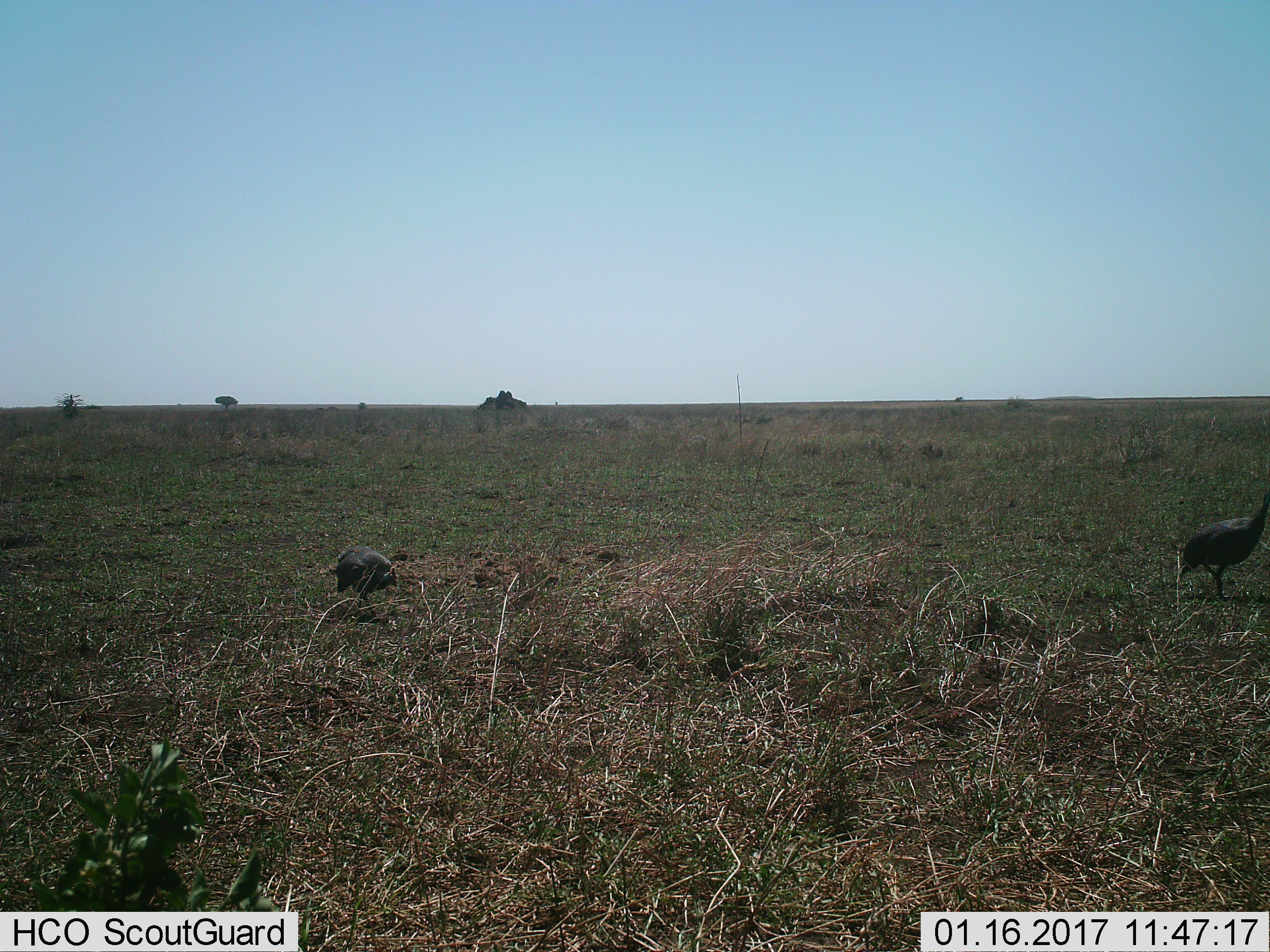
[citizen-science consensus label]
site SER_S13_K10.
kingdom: Animalia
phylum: Chordata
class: Aves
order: Galliformes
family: Numididae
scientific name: Numididae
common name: guineafowl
Guineafowl (Numididae), count 2. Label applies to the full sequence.